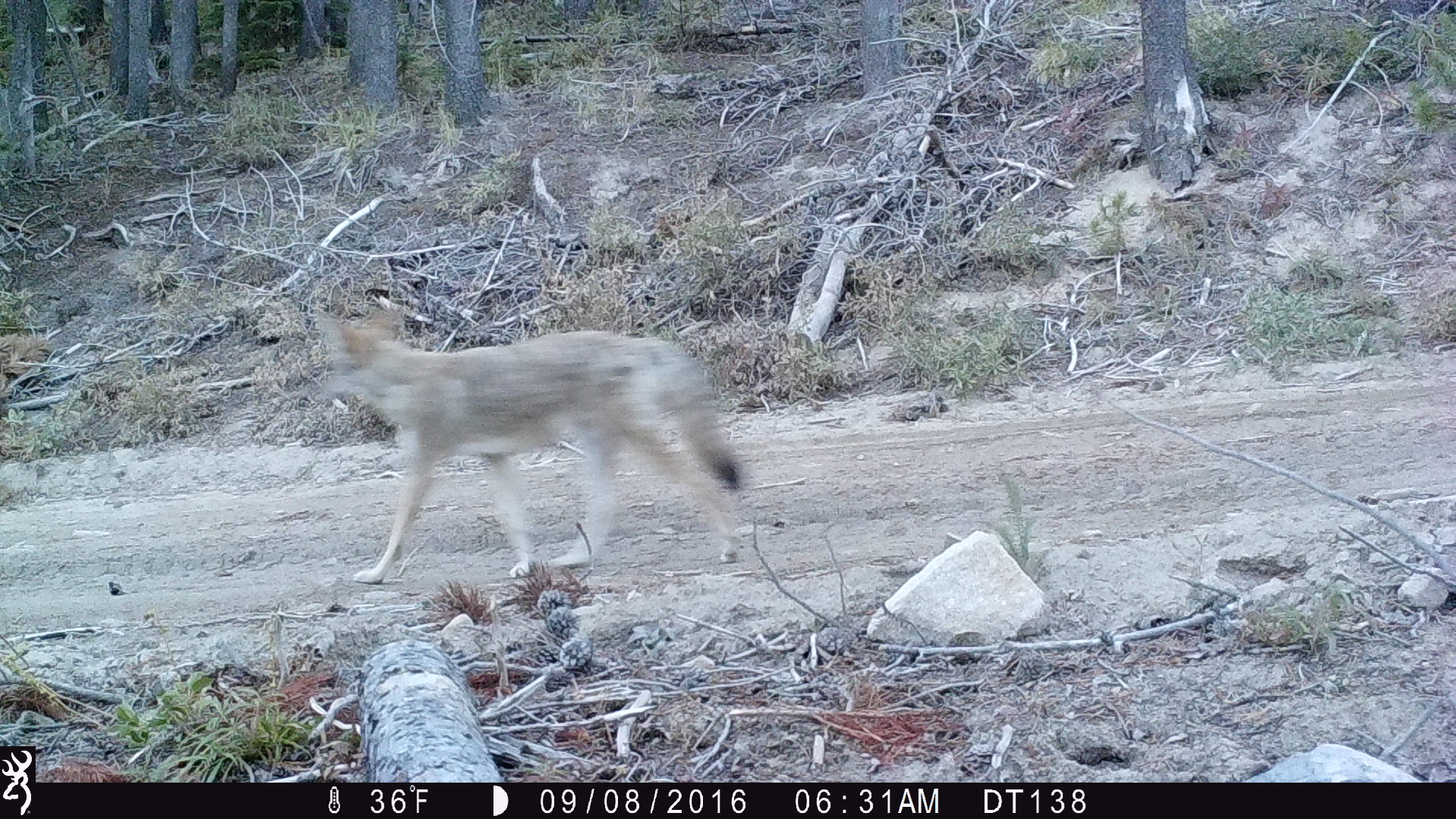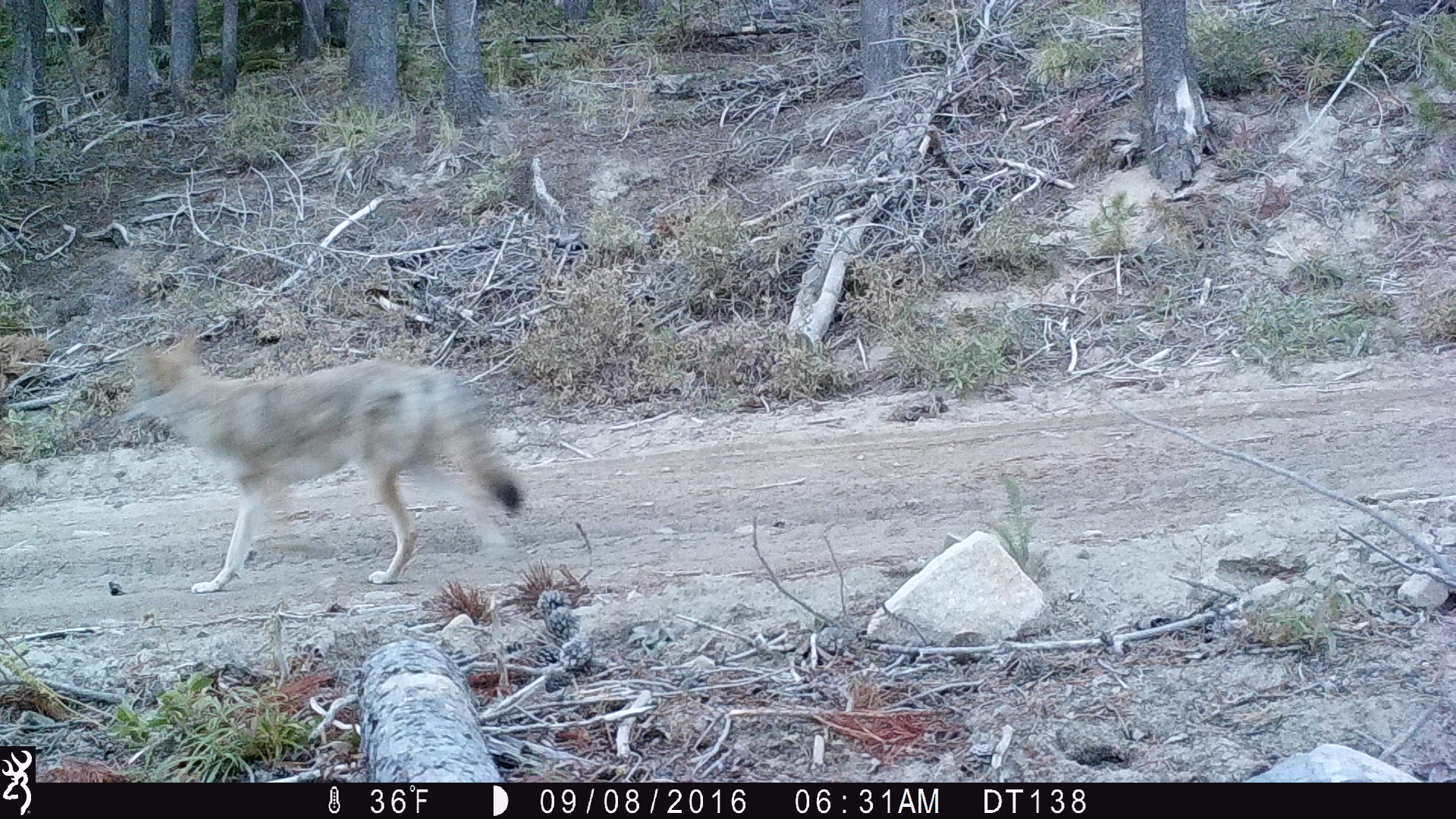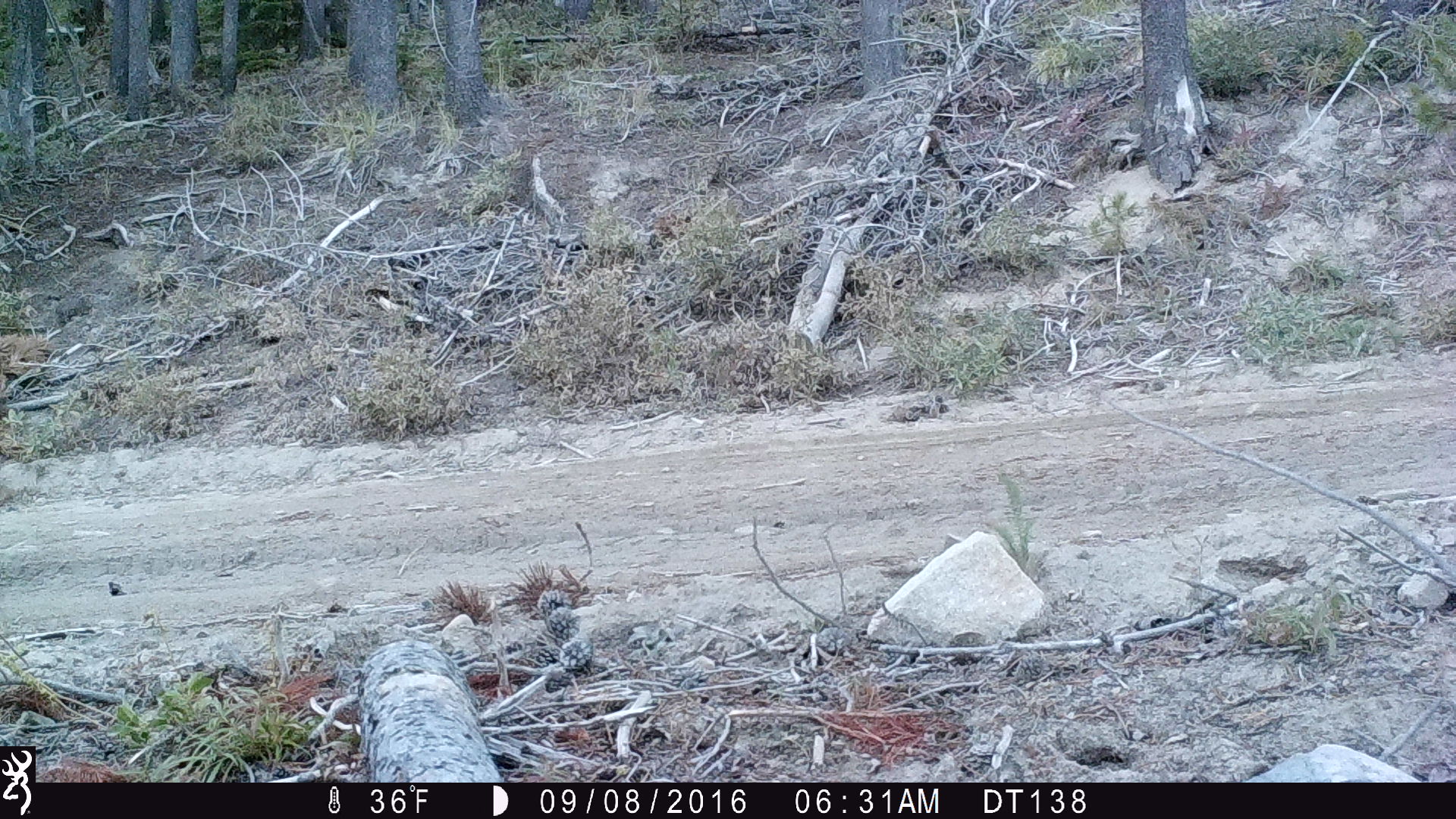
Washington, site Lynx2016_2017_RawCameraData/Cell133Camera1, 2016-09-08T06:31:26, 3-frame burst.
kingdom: Animalia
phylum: Chordata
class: Mammalia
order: Carnivora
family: Canidae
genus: Canis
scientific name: Canis latrans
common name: coyote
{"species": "Canis latrans (coyote)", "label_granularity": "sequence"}